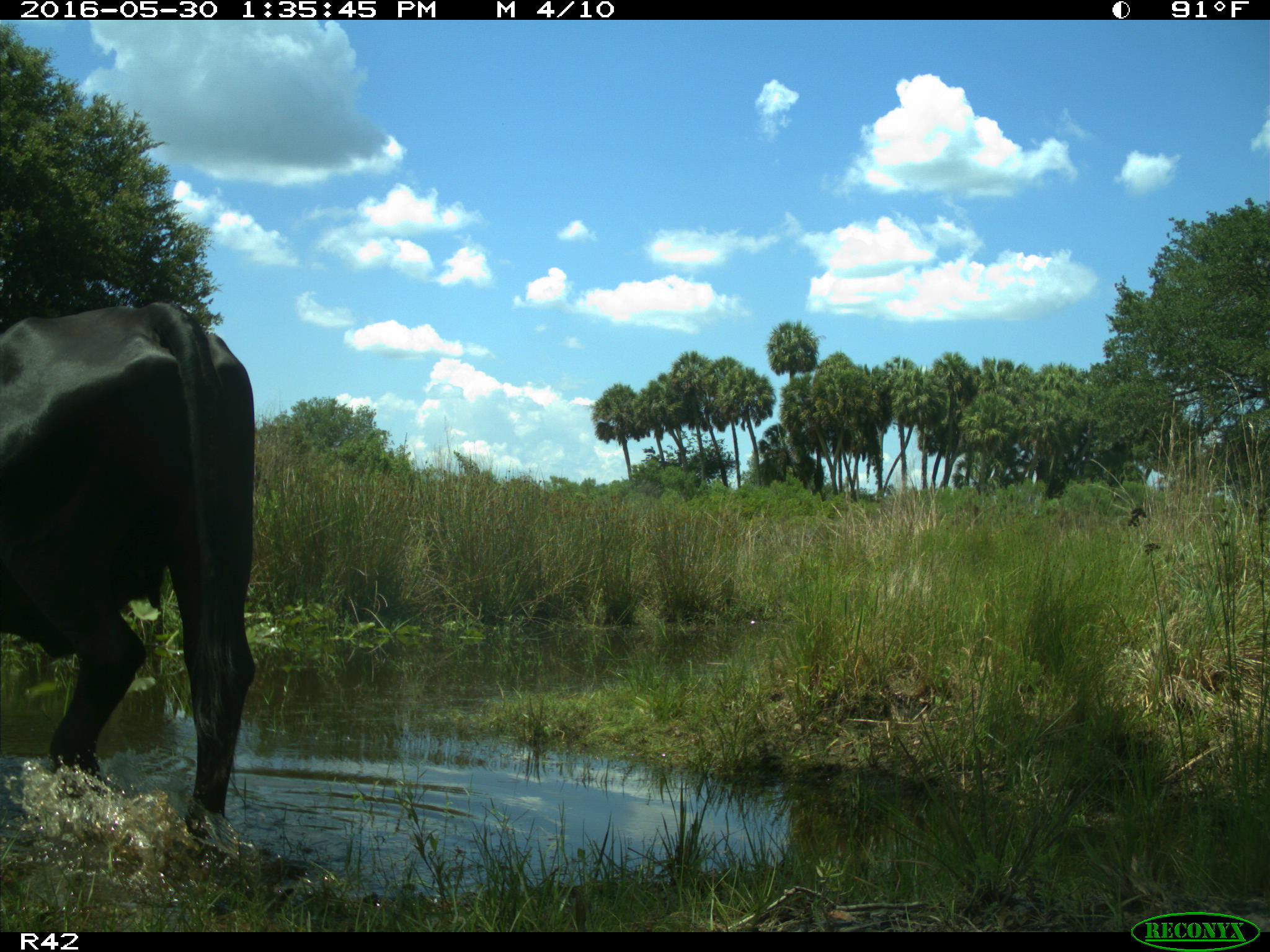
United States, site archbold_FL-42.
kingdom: Animalia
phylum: Chordata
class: Mammalia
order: Artiodactyla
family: Bovidae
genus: Bos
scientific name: Bos taurus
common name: domestic cow